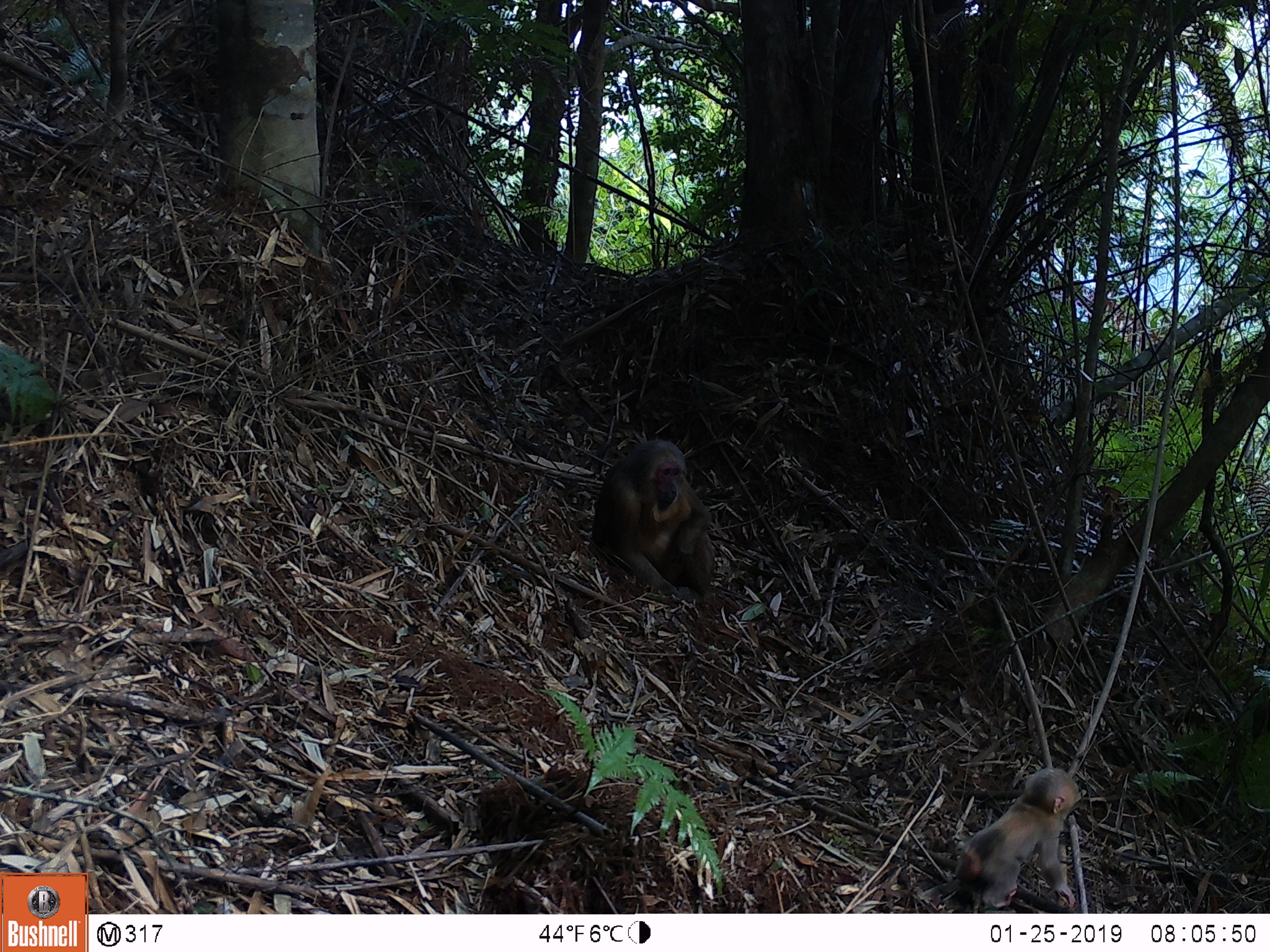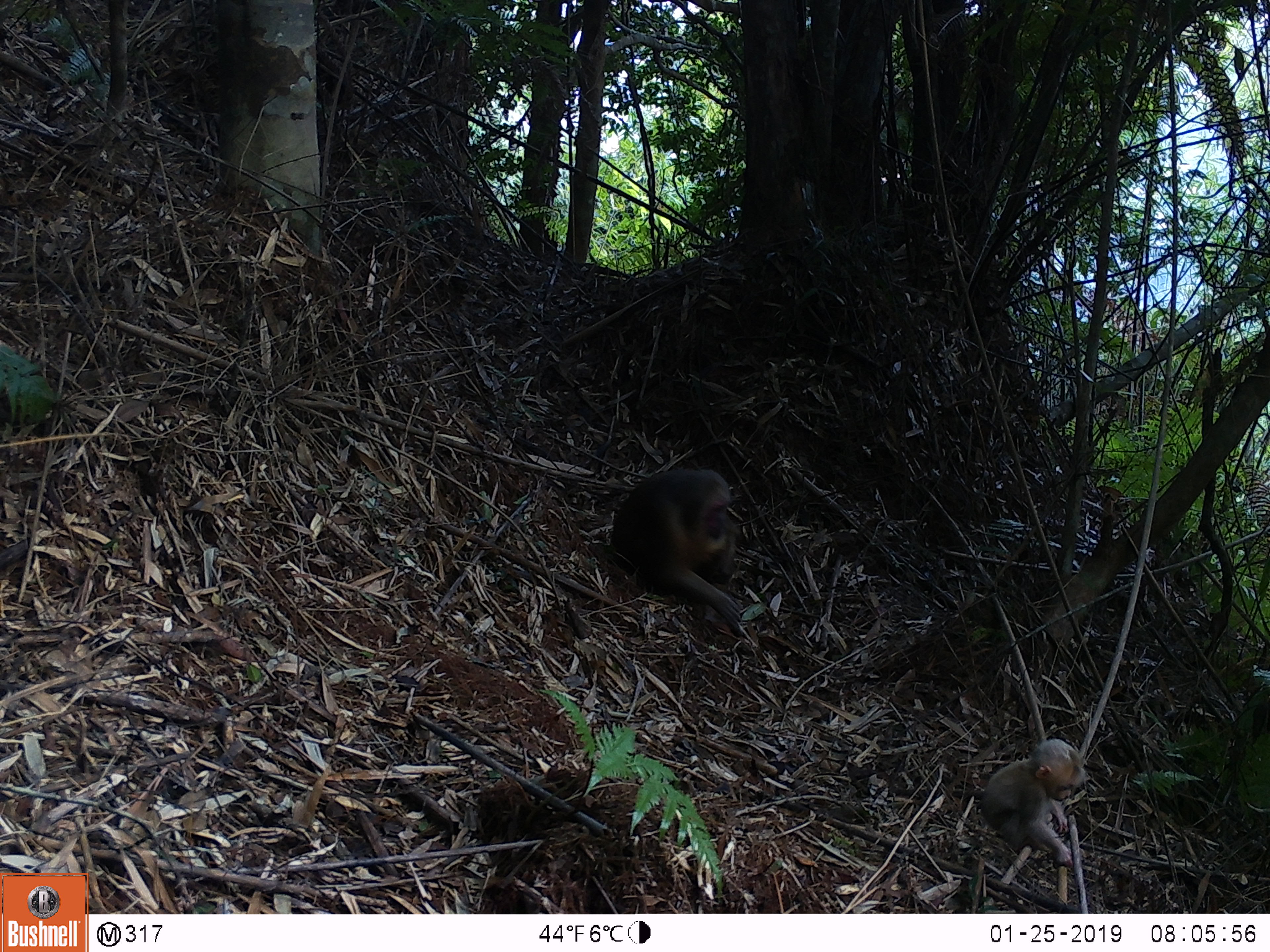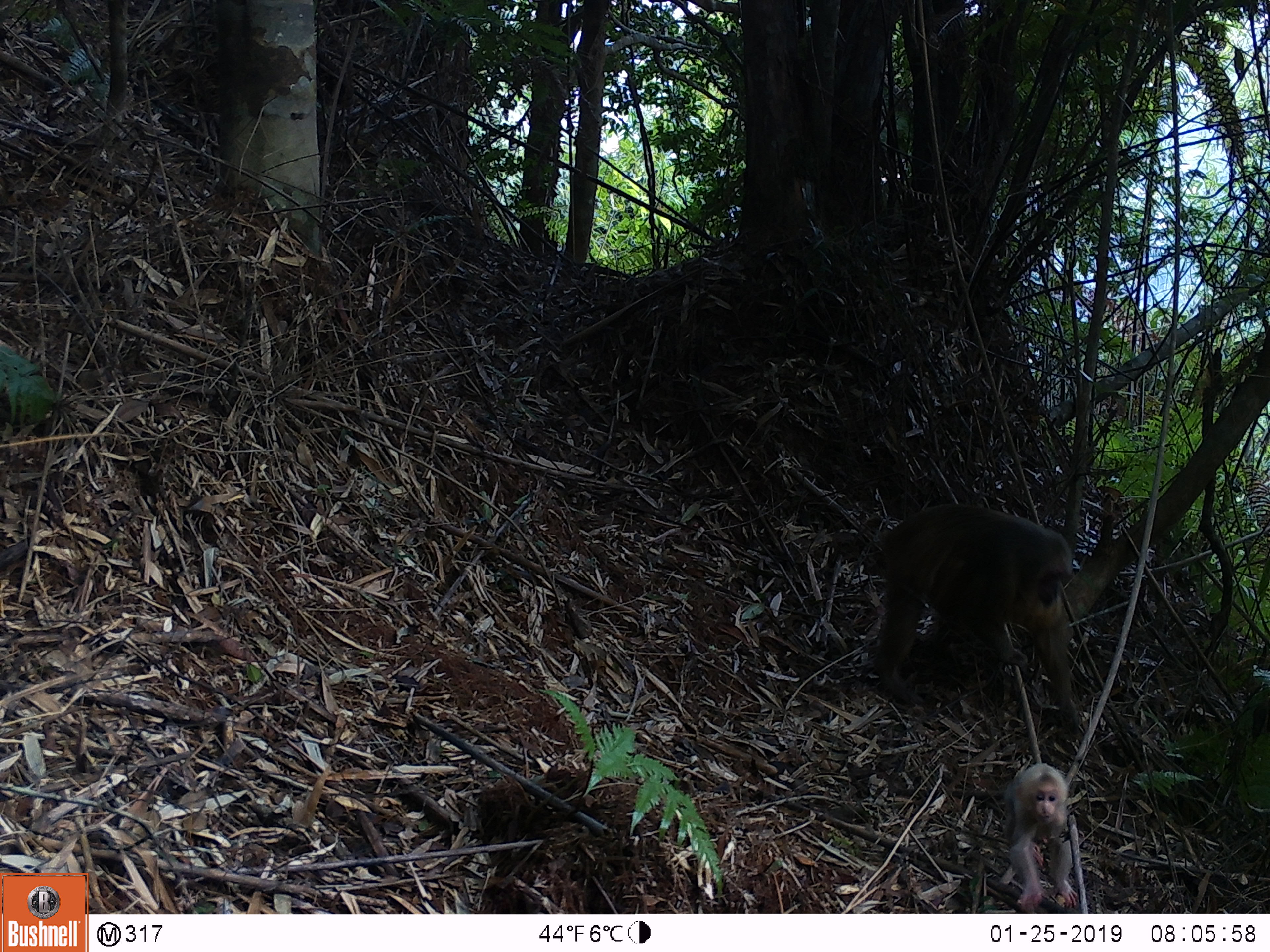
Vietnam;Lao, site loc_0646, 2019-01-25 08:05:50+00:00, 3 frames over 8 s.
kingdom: Animalia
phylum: Chordata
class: Mammalia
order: Primates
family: Cercopithecidae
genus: Macaca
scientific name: Macaca arctoides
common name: stump-tailed macaque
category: stump tailed macaque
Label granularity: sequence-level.